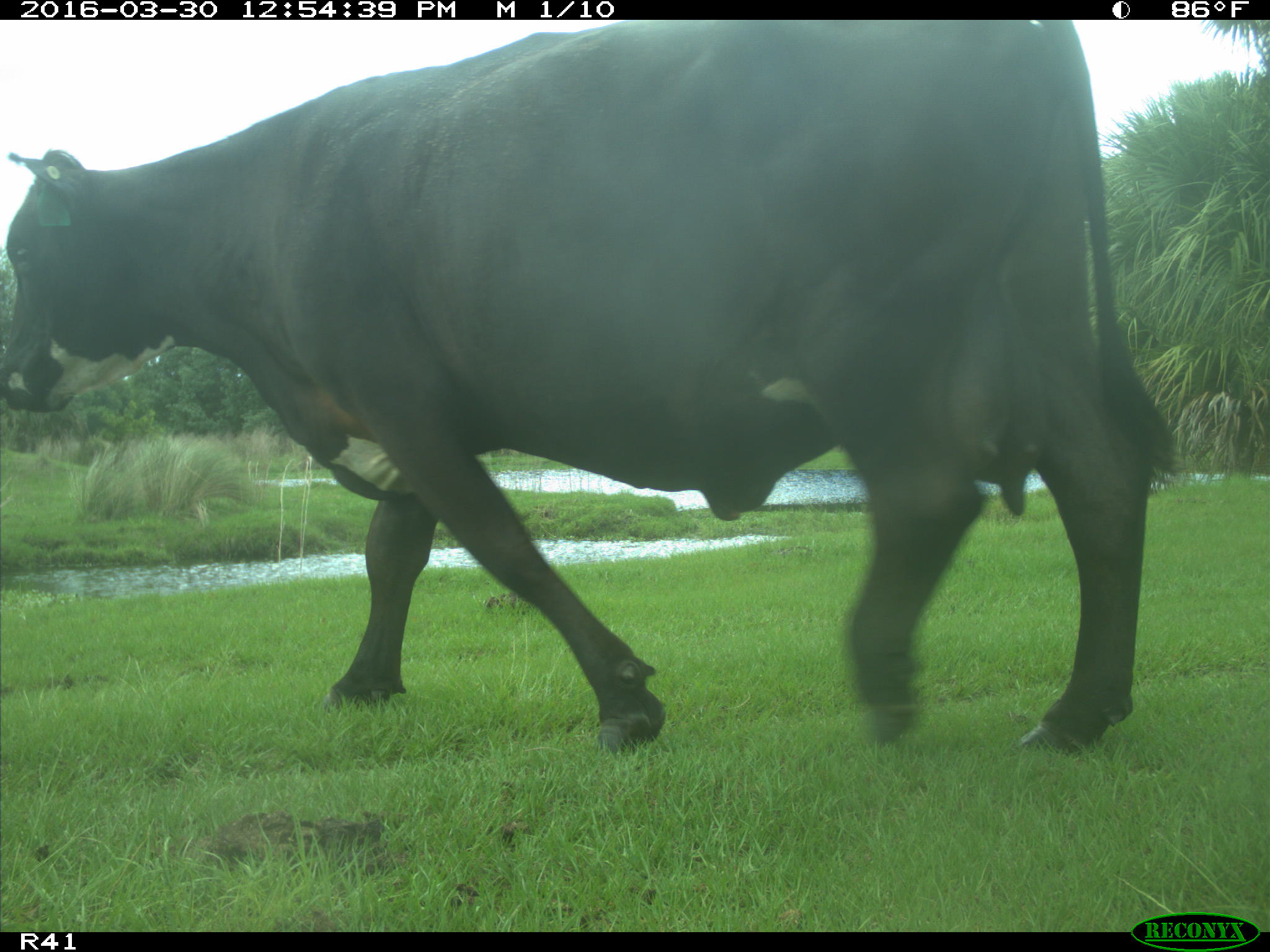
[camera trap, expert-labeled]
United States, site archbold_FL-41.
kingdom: Animalia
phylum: Chordata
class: Mammalia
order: Artiodactyla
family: Bovidae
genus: Bos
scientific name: Bos taurus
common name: domestic cow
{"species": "Bos taurus (domestic cow)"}